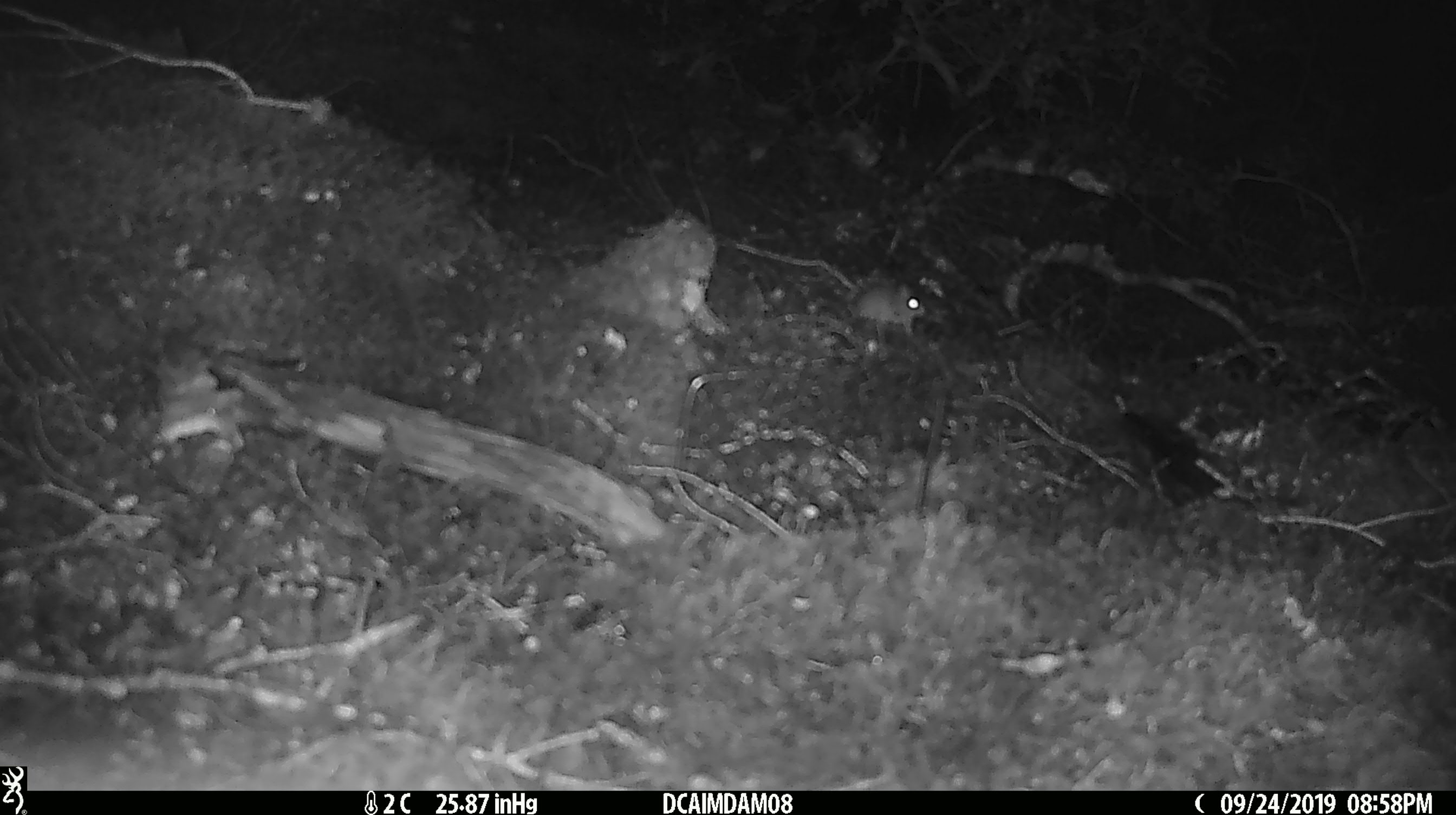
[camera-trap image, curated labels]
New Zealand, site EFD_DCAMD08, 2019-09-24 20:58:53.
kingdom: Animalia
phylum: Chordata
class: Mammalia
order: Rodentia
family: Muridae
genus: Mus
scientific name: Mus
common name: mouse